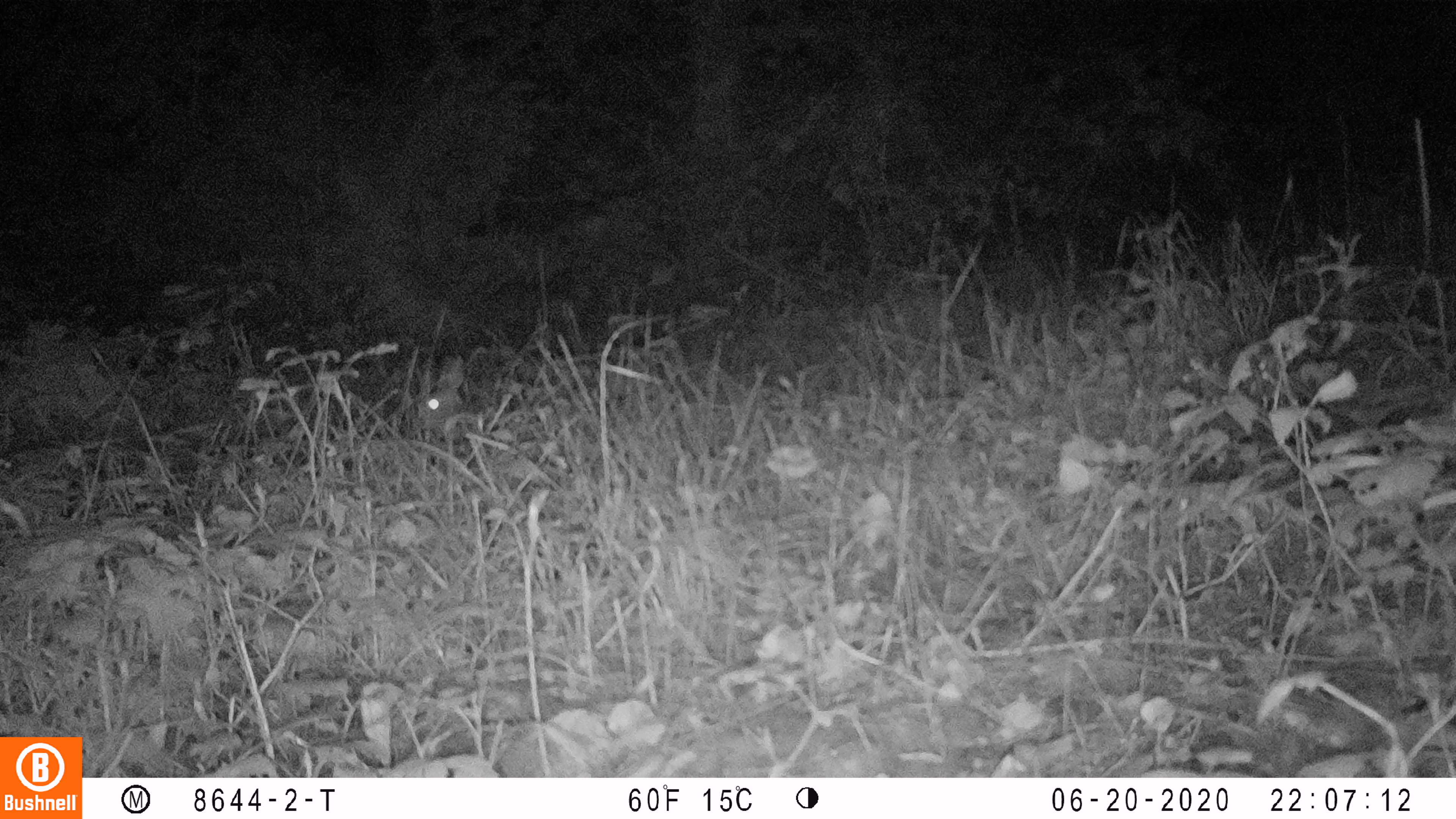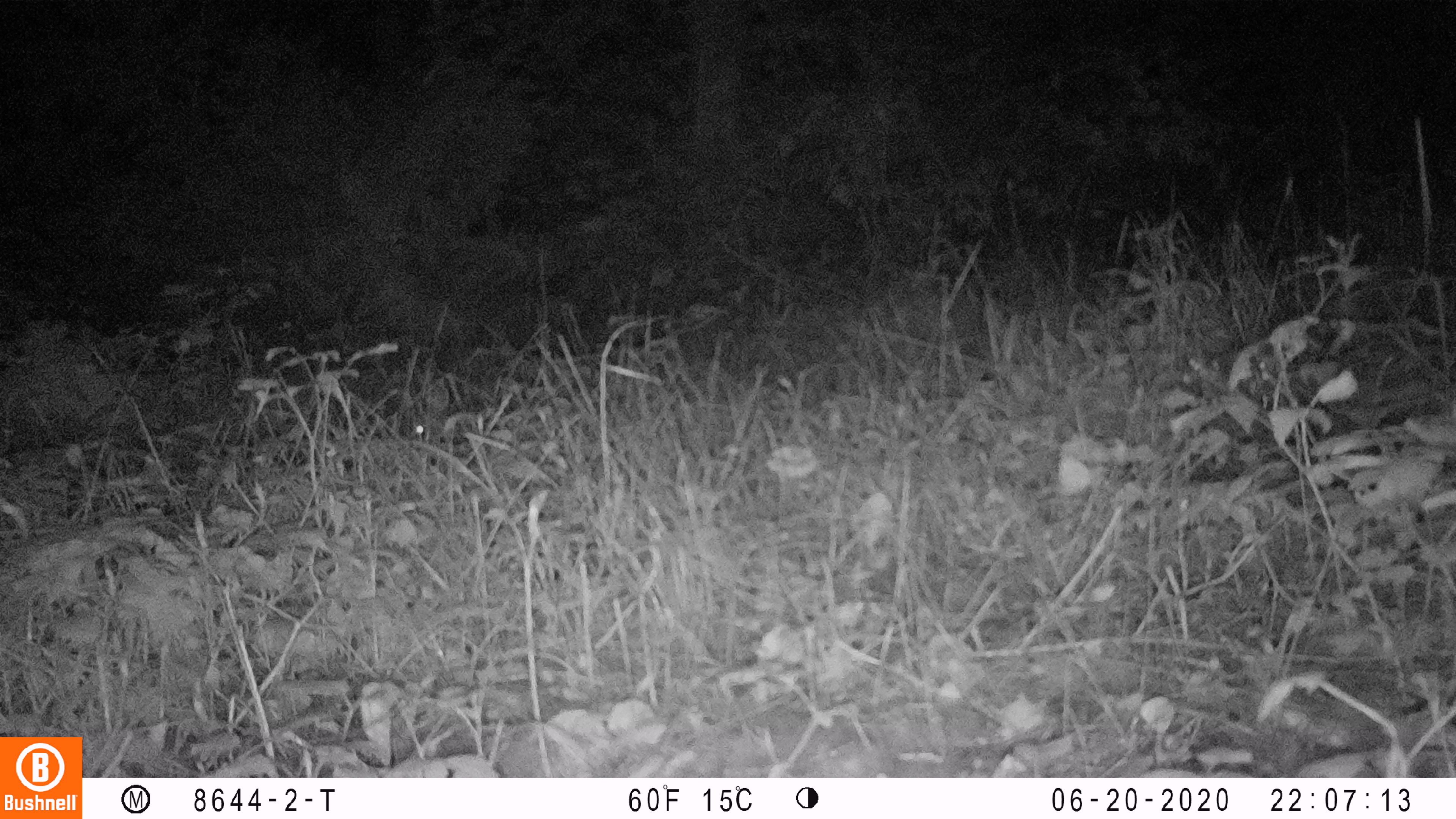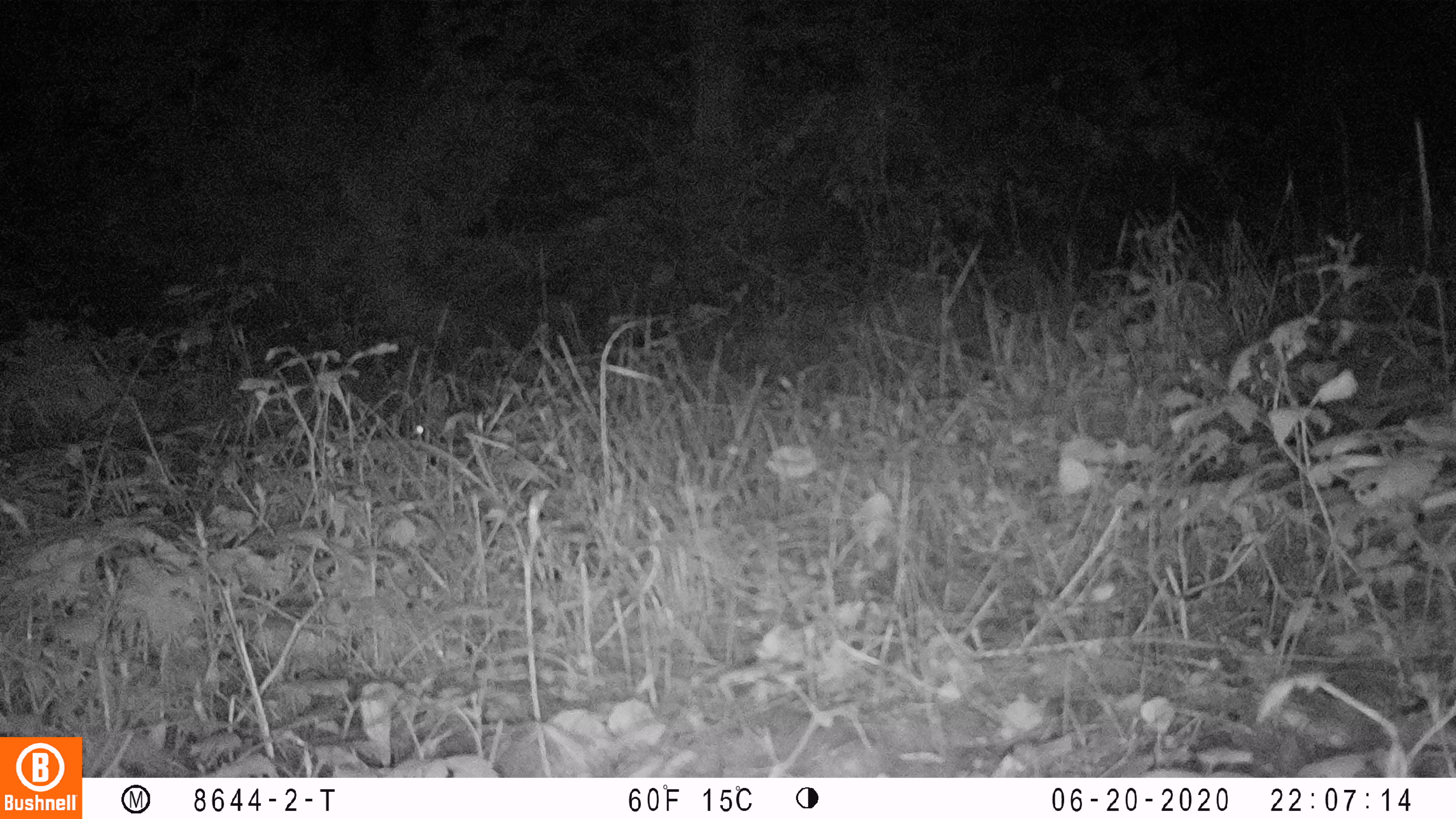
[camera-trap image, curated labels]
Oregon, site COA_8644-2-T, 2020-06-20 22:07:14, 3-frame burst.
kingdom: Animalia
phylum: Chordata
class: Mammalia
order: Lagomorpha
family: Leporidae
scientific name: Leporidae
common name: hares and rabbits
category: leporidae family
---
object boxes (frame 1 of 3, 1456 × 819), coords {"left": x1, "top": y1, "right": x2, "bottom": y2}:
leporidae family: {"left": 411, "top": 348, "right": 485, "bottom": 431}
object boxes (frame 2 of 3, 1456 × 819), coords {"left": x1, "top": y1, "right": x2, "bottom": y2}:
leporidae family: {"left": 400, "top": 372, "right": 470, "bottom": 446}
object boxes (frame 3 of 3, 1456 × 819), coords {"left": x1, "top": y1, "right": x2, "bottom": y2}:
leporidae family: {"left": 405, "top": 375, "right": 477, "bottom": 449}